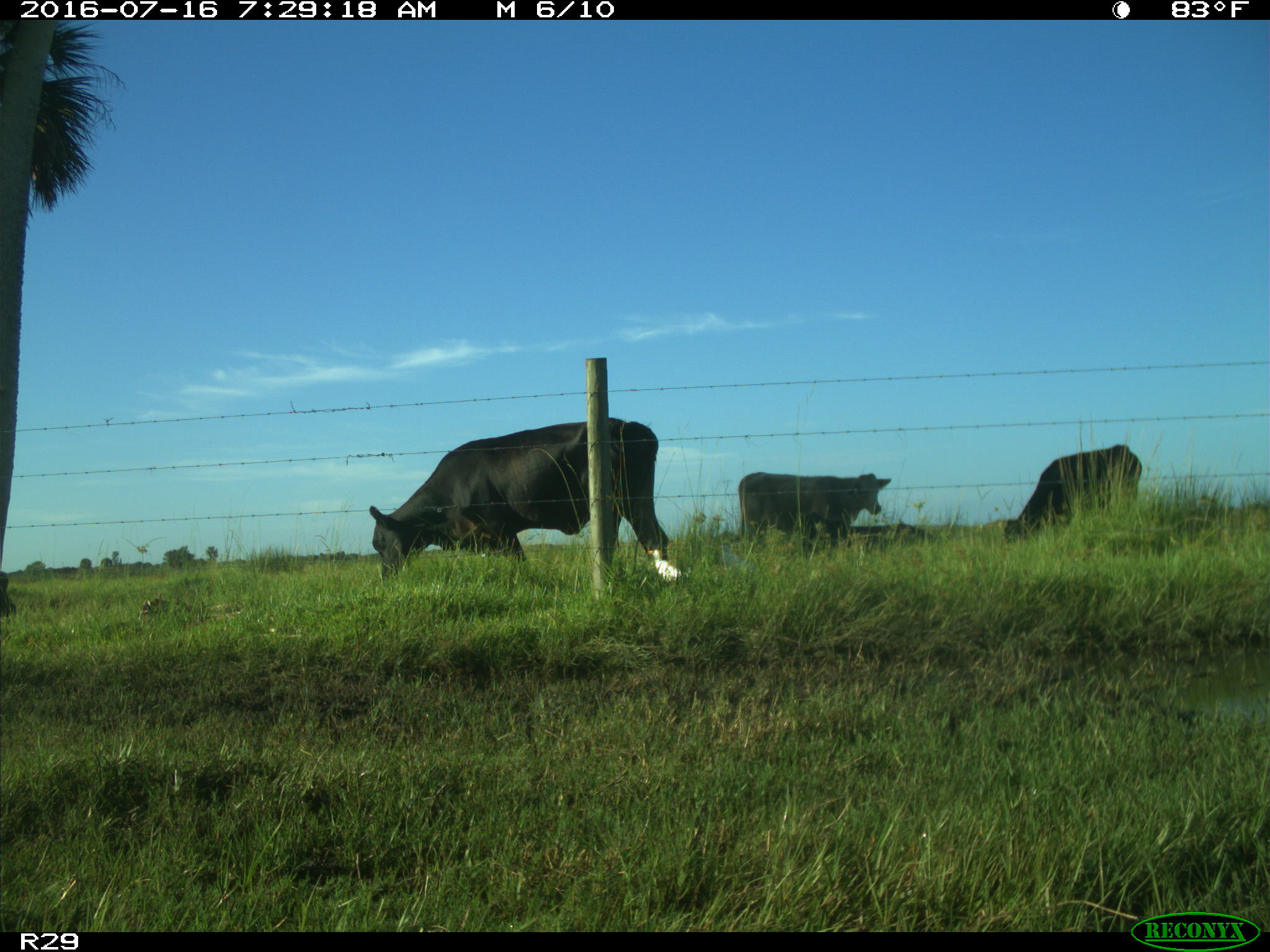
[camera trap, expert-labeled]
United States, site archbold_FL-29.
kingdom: Animalia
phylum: Chordata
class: Mammalia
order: Artiodactyla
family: Bovidae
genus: Bos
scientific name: Bos taurus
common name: domestic cow